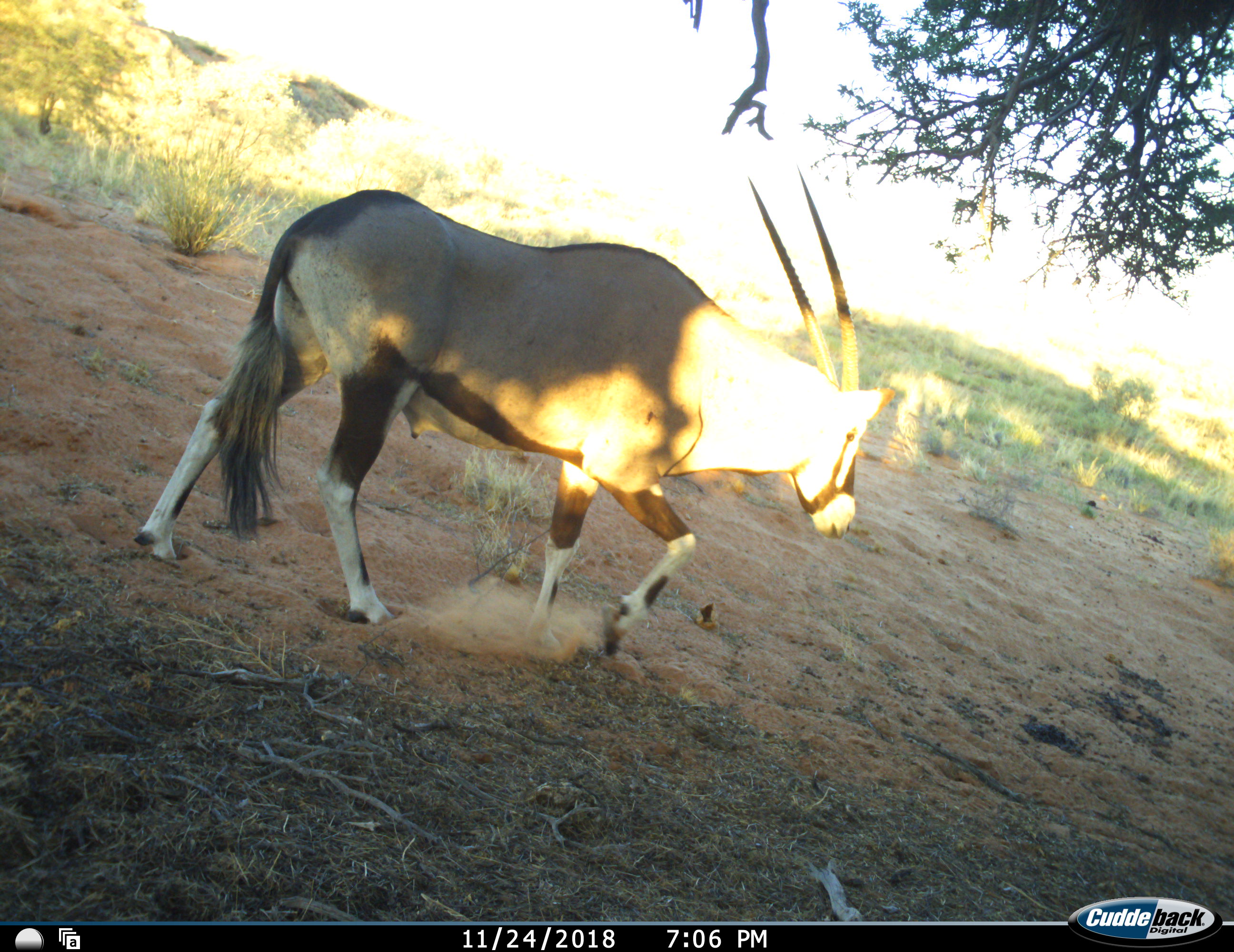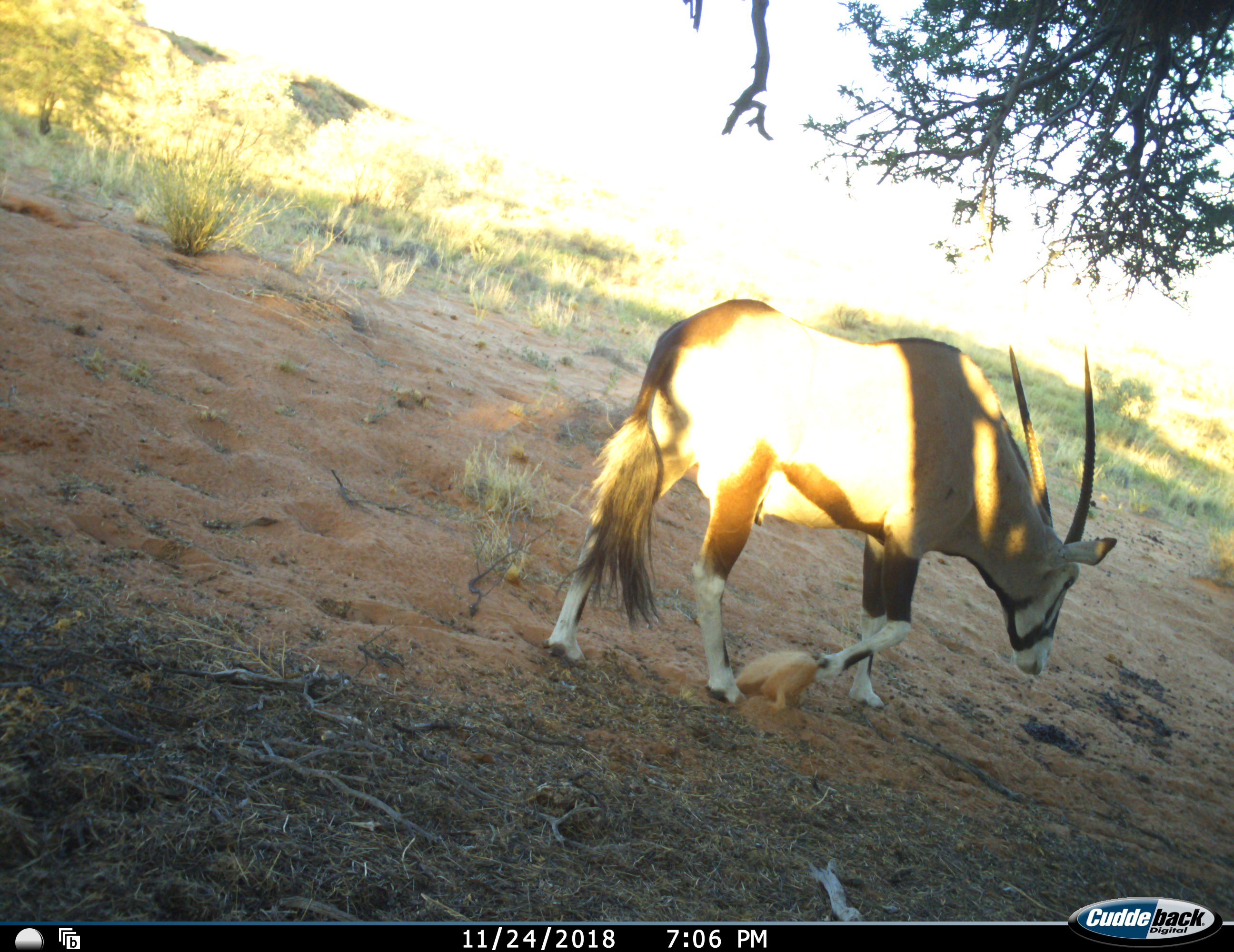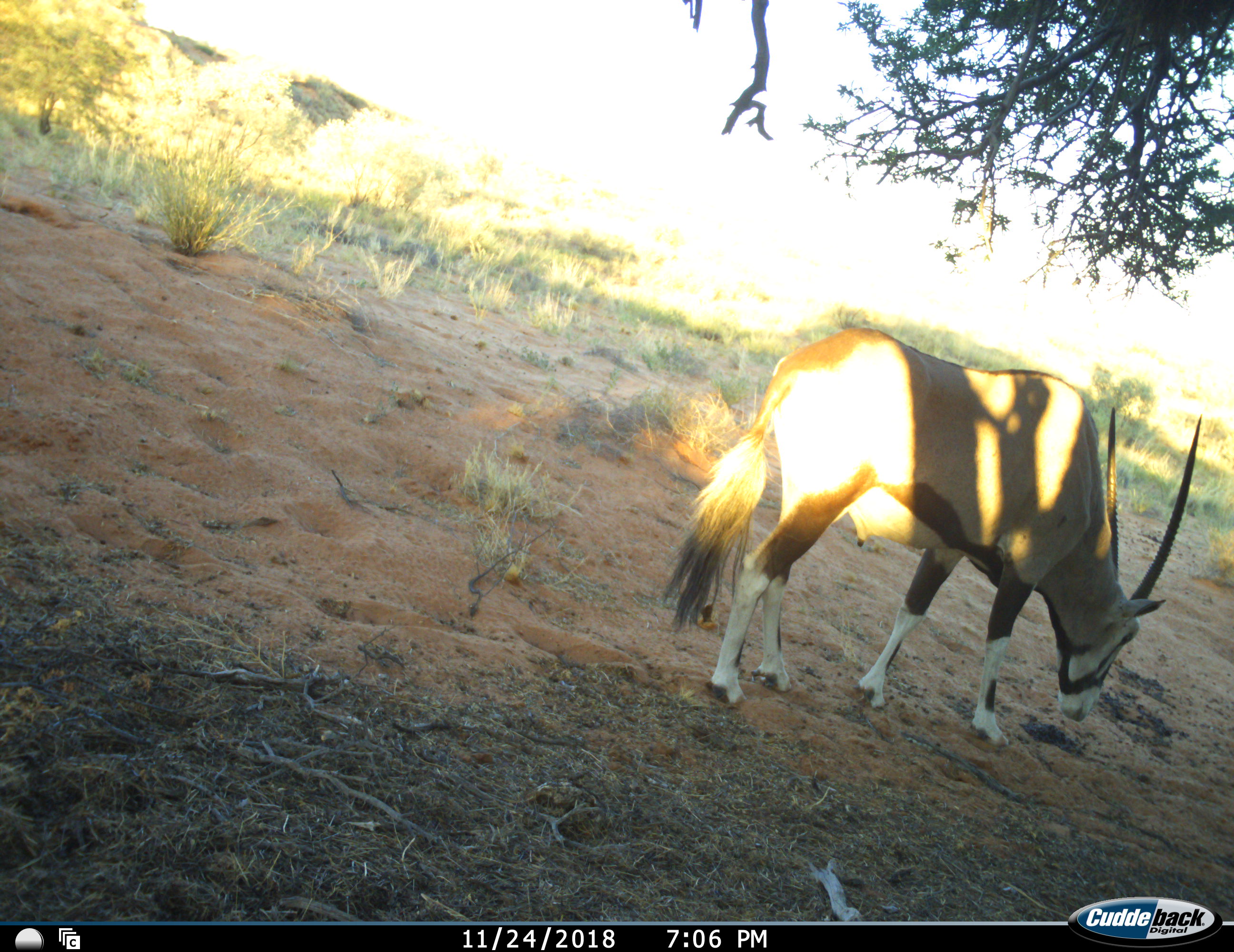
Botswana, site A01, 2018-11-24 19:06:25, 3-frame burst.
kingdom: Animalia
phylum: Chordata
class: Mammalia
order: Artiodactyla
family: Bovidae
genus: Oryx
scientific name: Oryx gazella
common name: gemsbok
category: gemsbokoryx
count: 1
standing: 0%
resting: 0%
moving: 100%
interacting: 0%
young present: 0%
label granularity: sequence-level